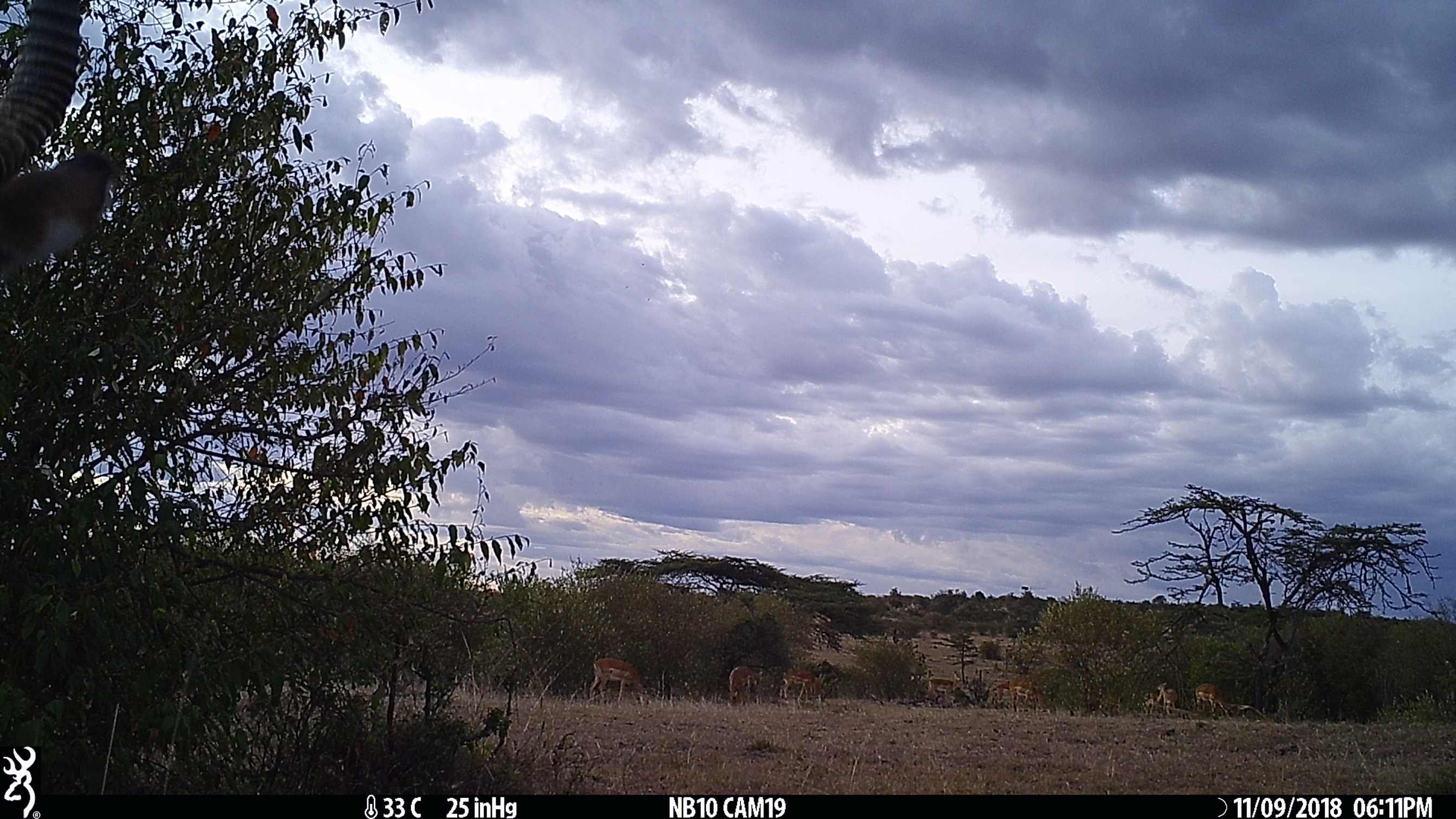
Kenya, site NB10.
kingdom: Animalia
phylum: Chordata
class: Mammalia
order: Artiodactyla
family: Bovidae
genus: Kobus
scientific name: Kobus ellipsiprymnus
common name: waterbuck